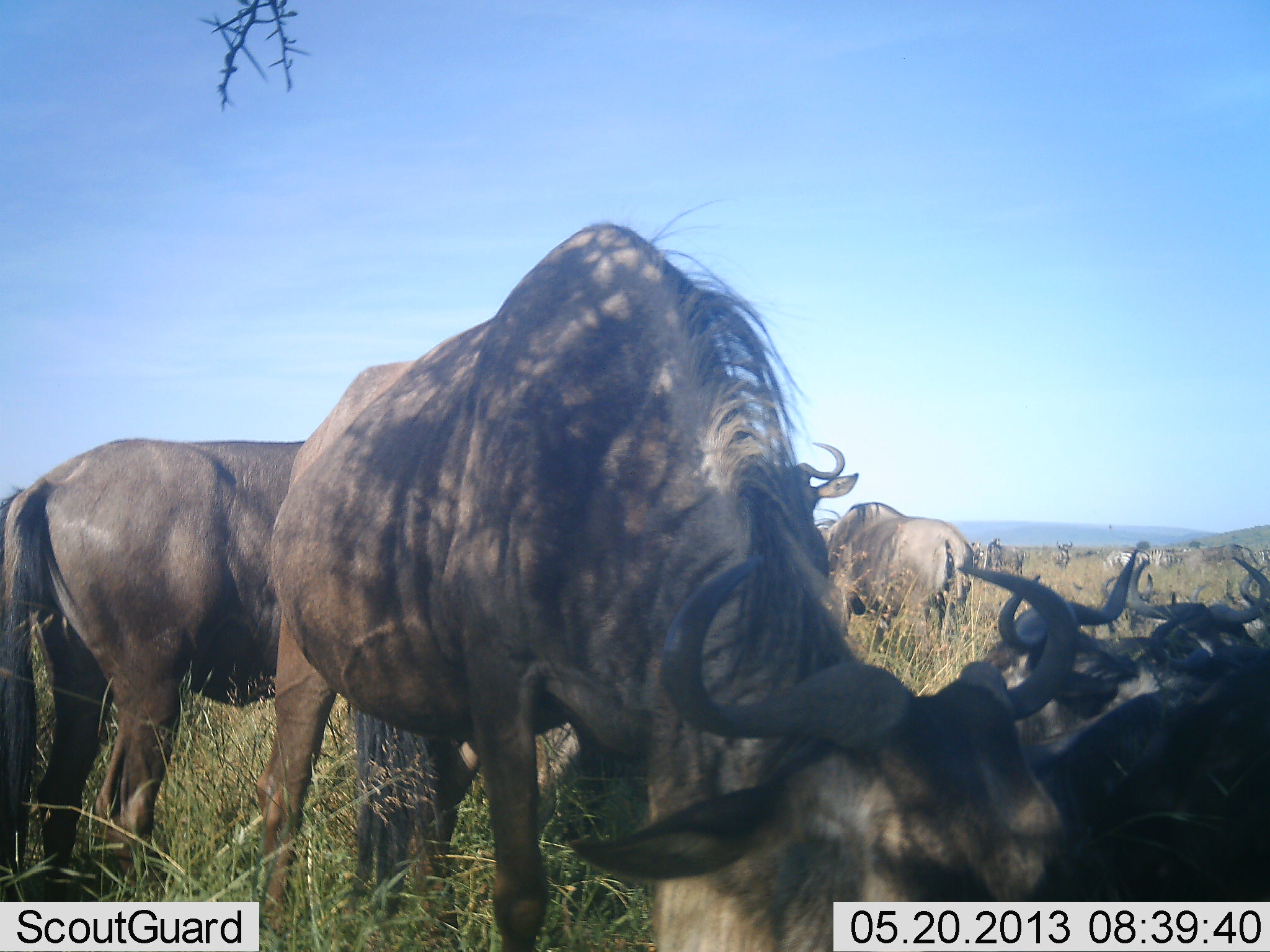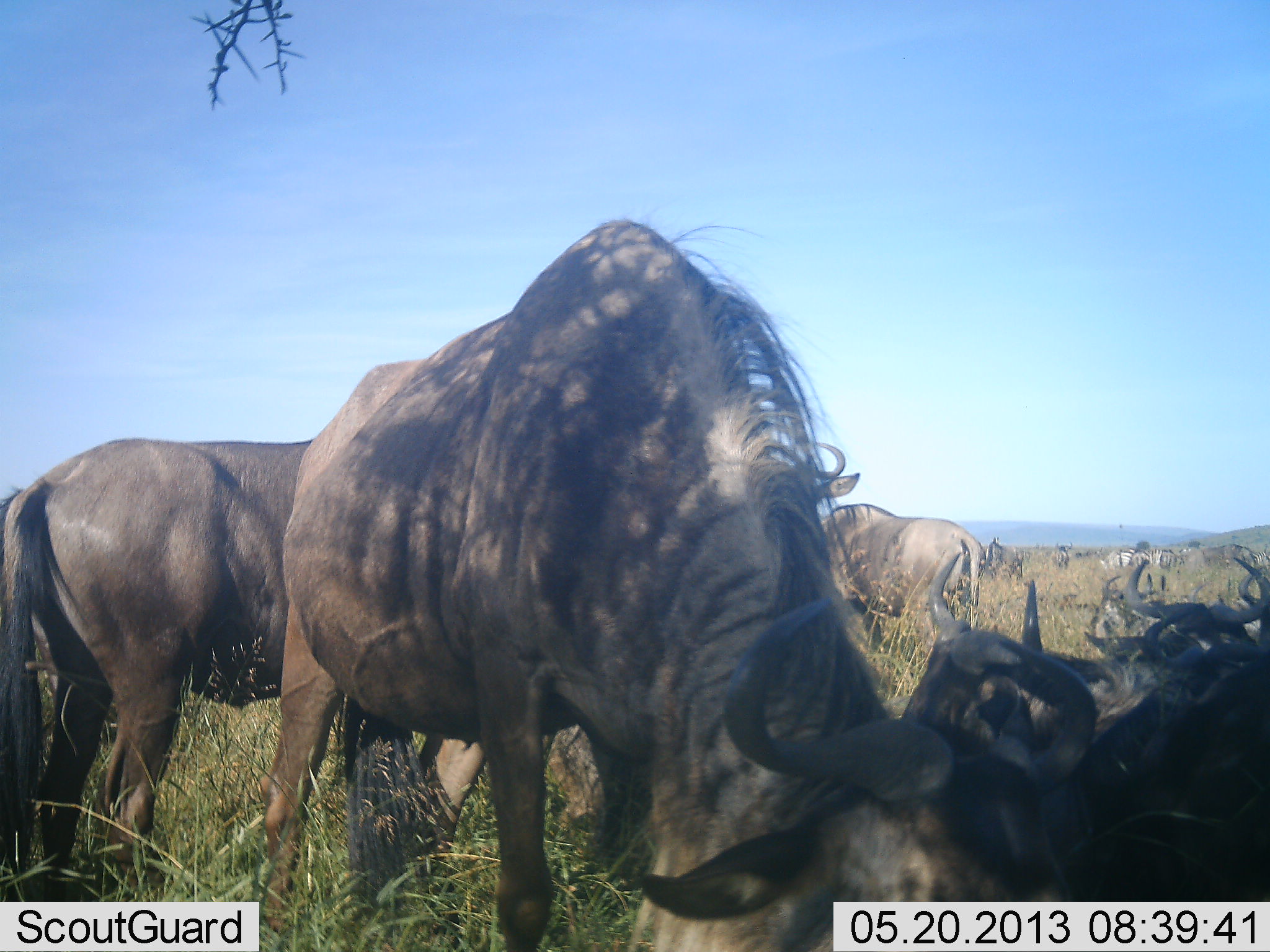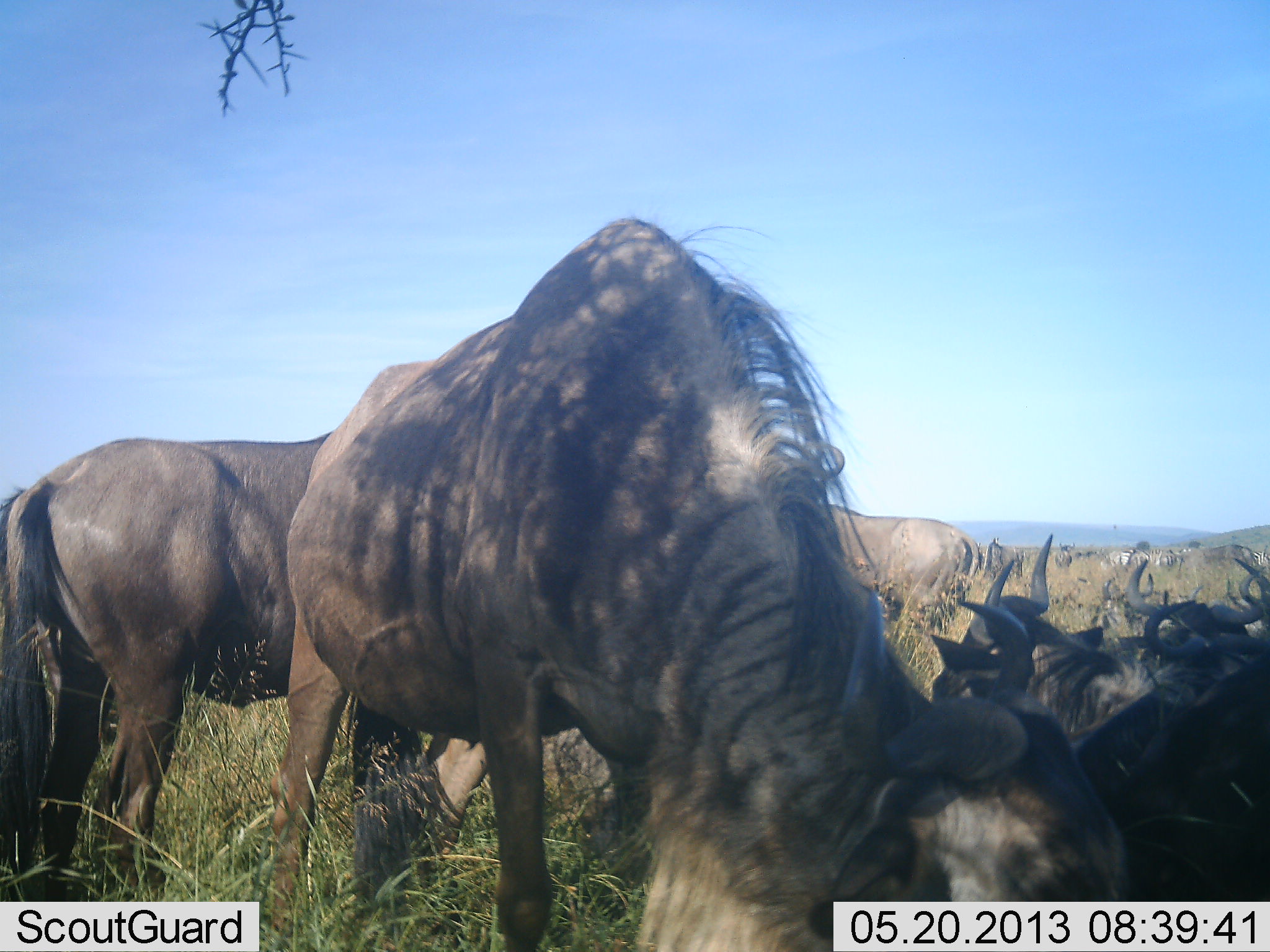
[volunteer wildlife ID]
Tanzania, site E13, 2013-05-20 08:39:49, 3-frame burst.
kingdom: Animalia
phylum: Chordata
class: Mammalia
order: Artiodactyla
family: Bovidae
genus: Connochaetes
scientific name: Connochaetes taurinus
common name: blue wildebeest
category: wildebeest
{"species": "wildebeest (blue wildebeest) (Connochaetes taurinus)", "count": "11-50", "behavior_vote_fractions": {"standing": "67%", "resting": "80%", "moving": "13%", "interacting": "13%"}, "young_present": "0%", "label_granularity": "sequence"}